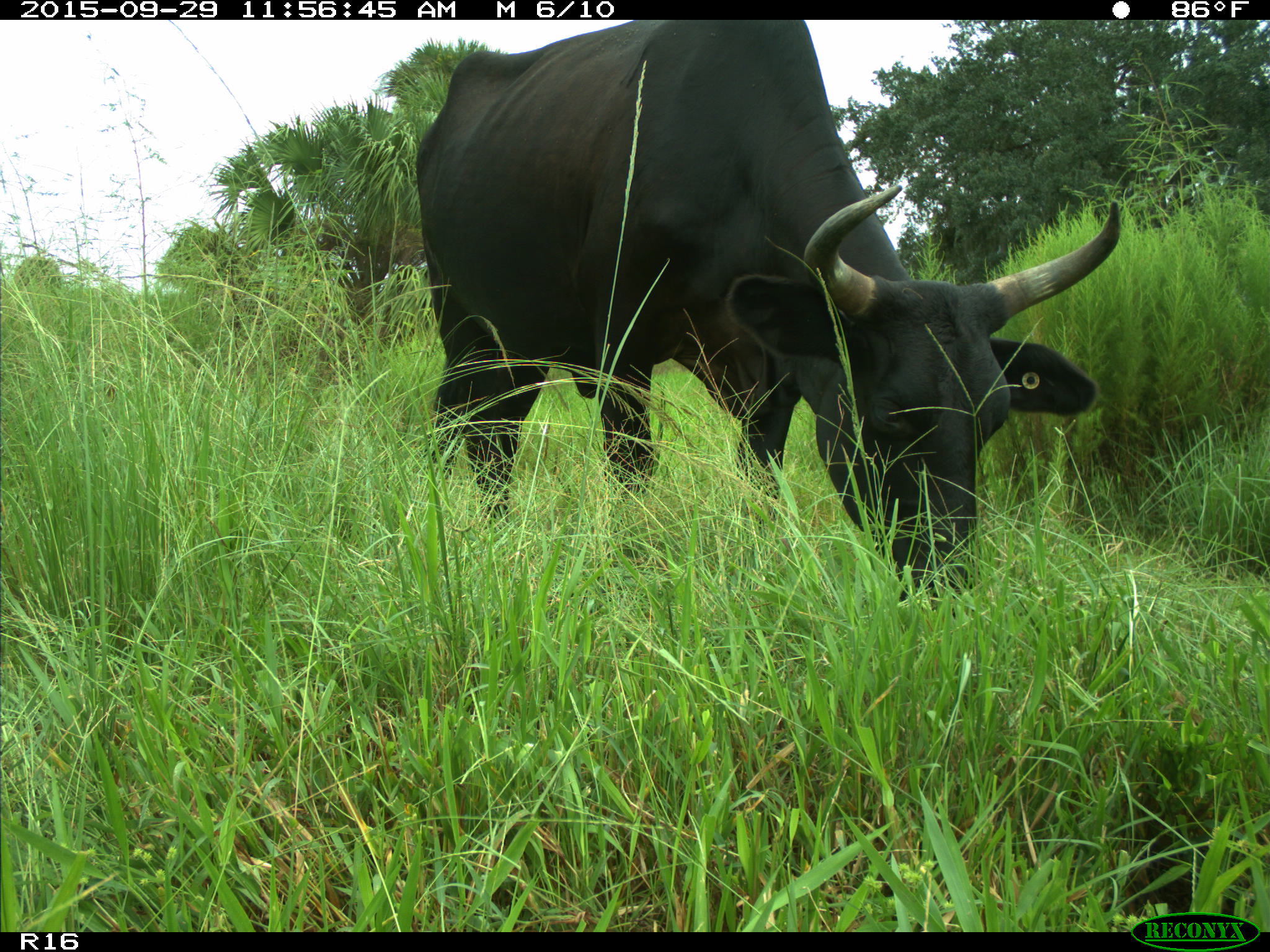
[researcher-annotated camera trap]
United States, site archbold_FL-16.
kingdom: Animalia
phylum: Chordata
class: Mammalia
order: Artiodactyla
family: Bovidae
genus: Bos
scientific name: Bos taurus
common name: domestic cow